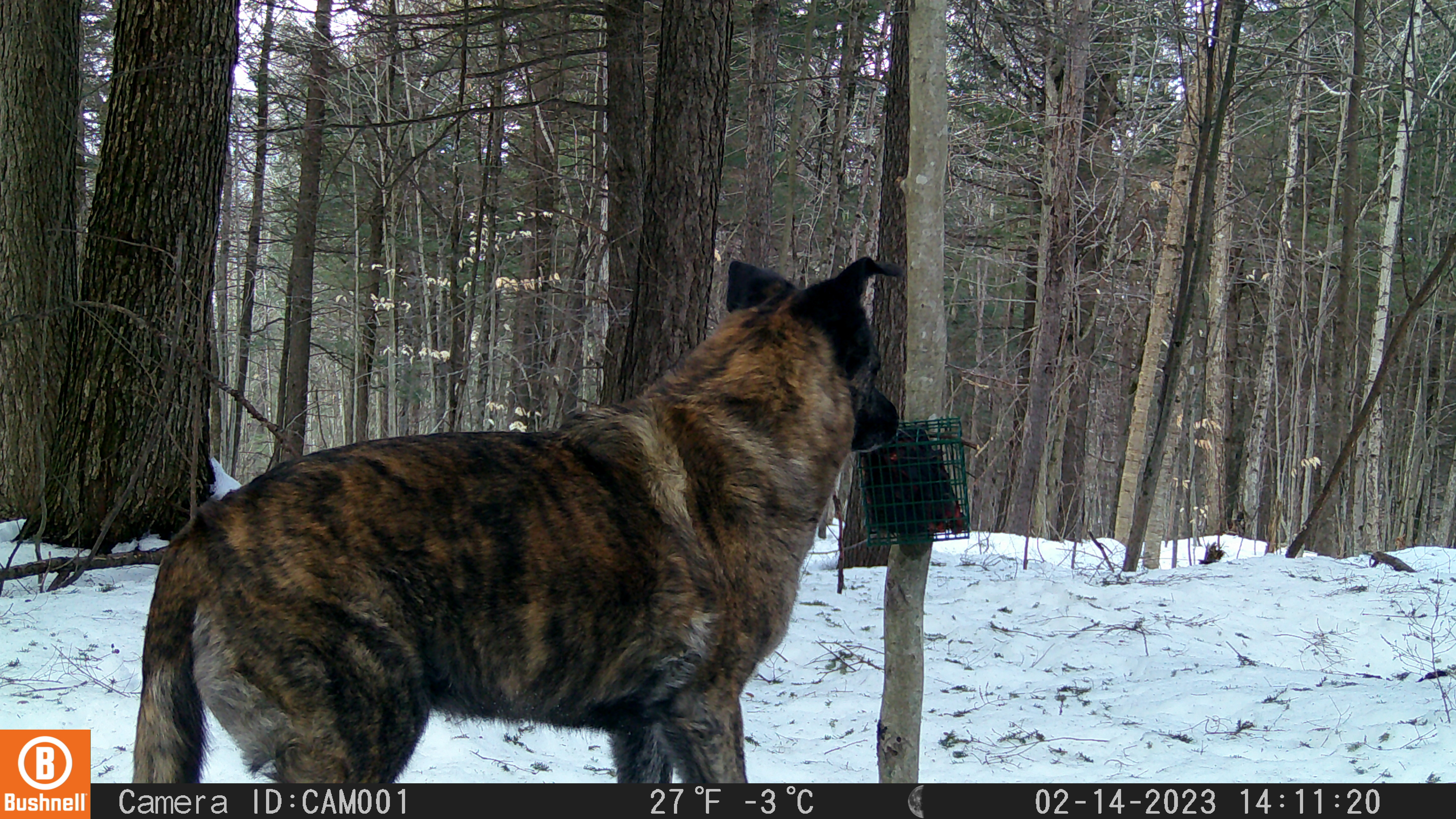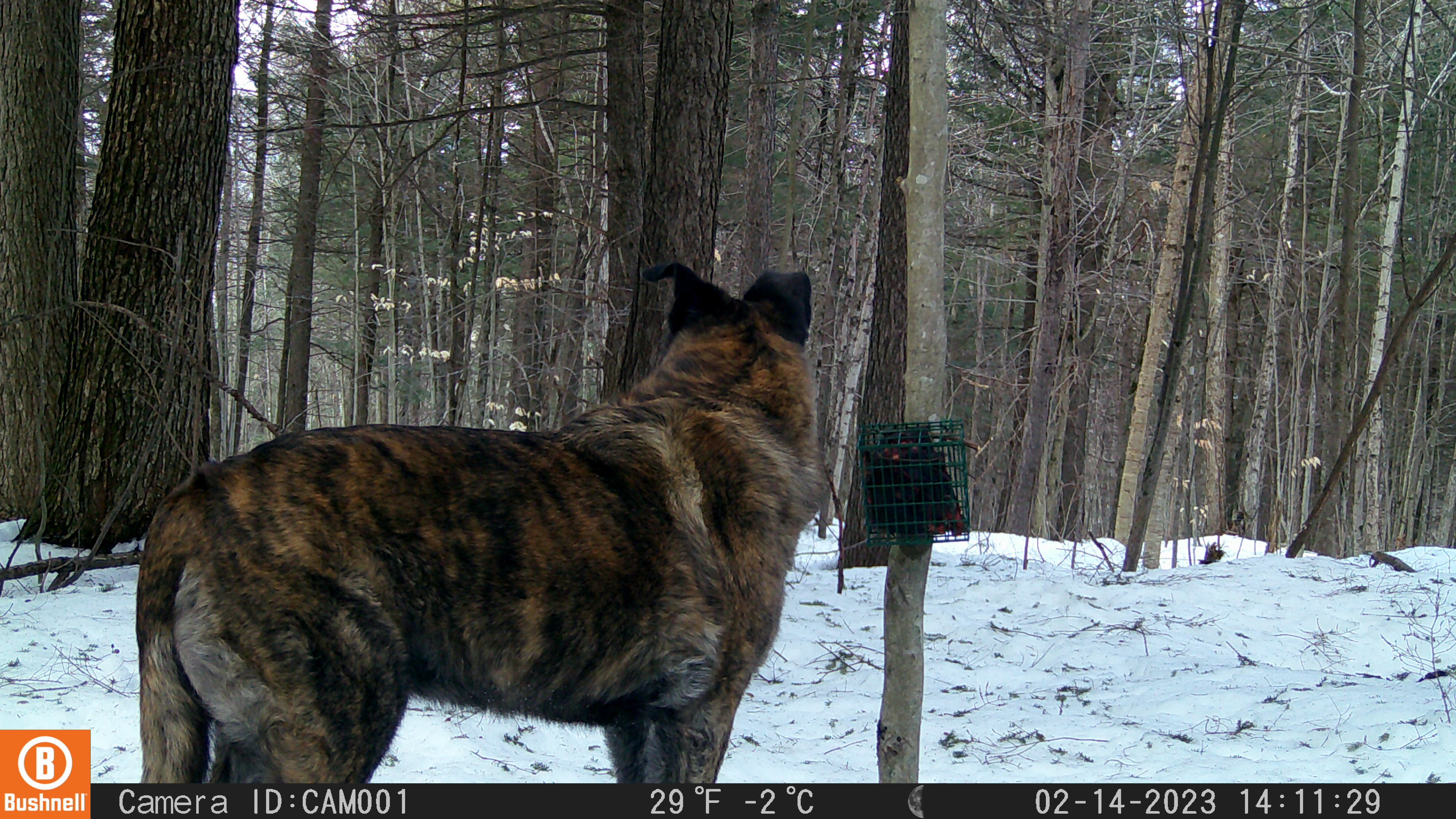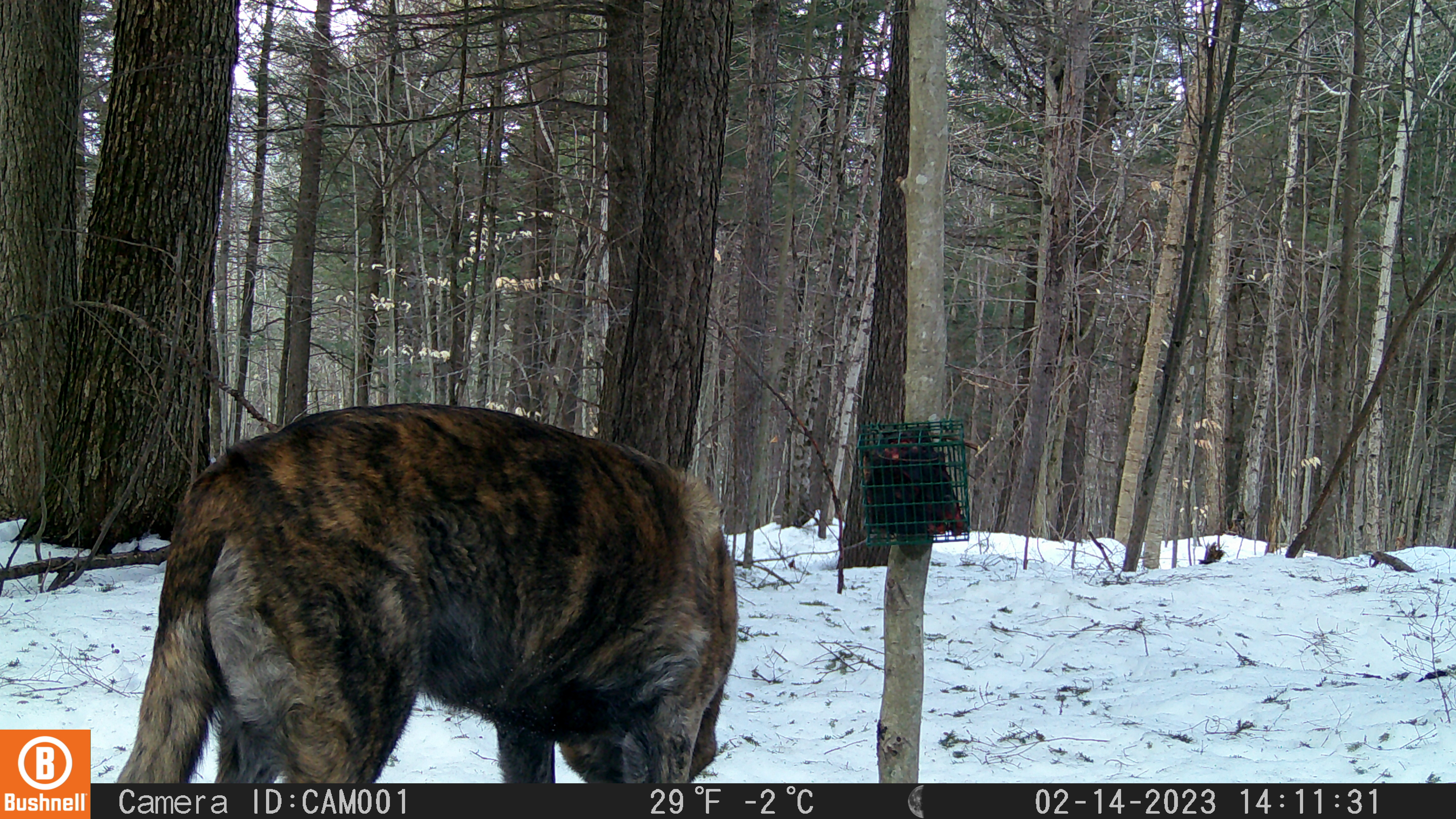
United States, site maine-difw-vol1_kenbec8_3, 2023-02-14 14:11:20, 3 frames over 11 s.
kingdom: Animalia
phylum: Chordata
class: Mammalia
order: Carnivora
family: Canidae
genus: Canis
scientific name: Canis familiaris familiaris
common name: domestic dog